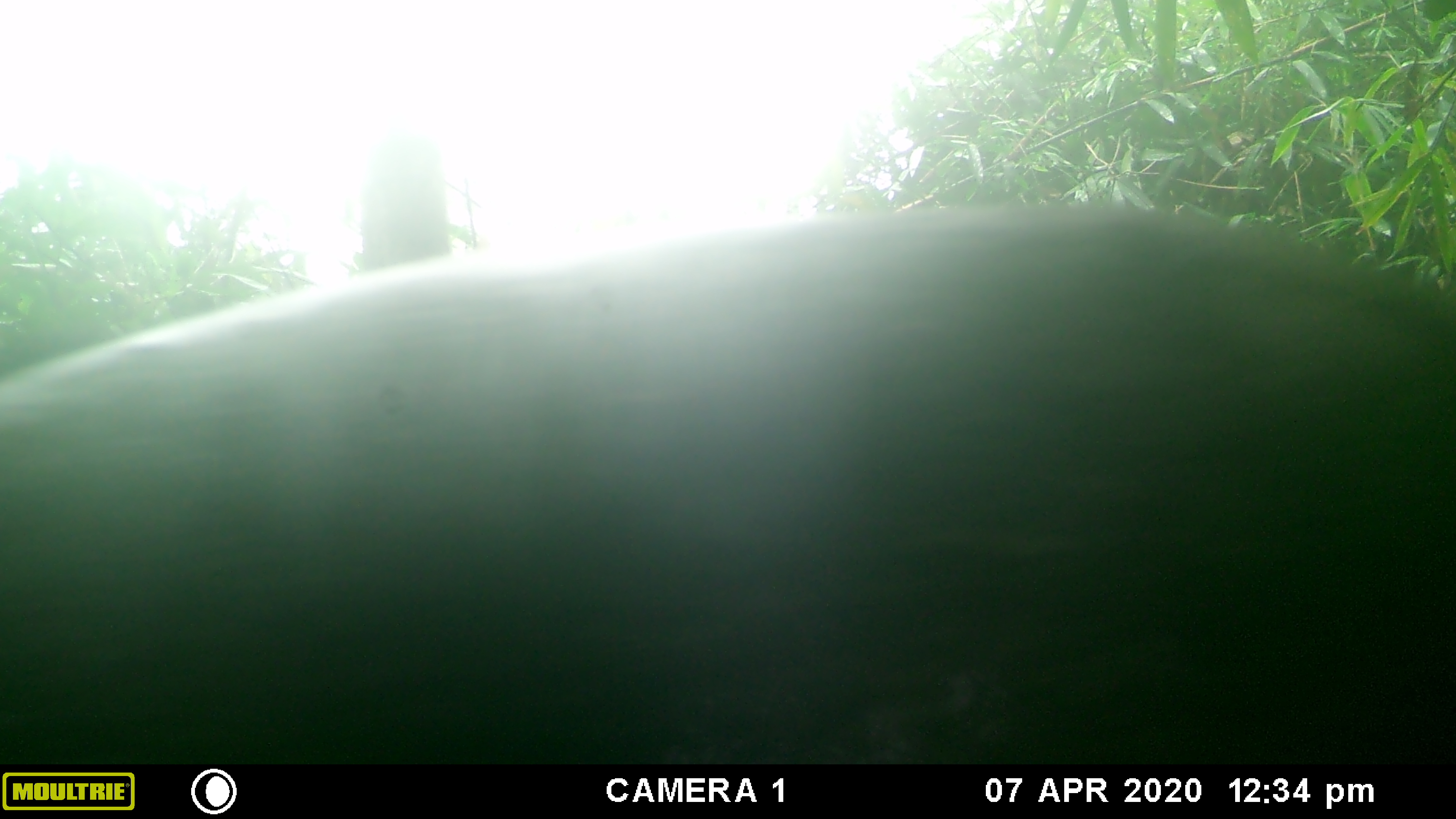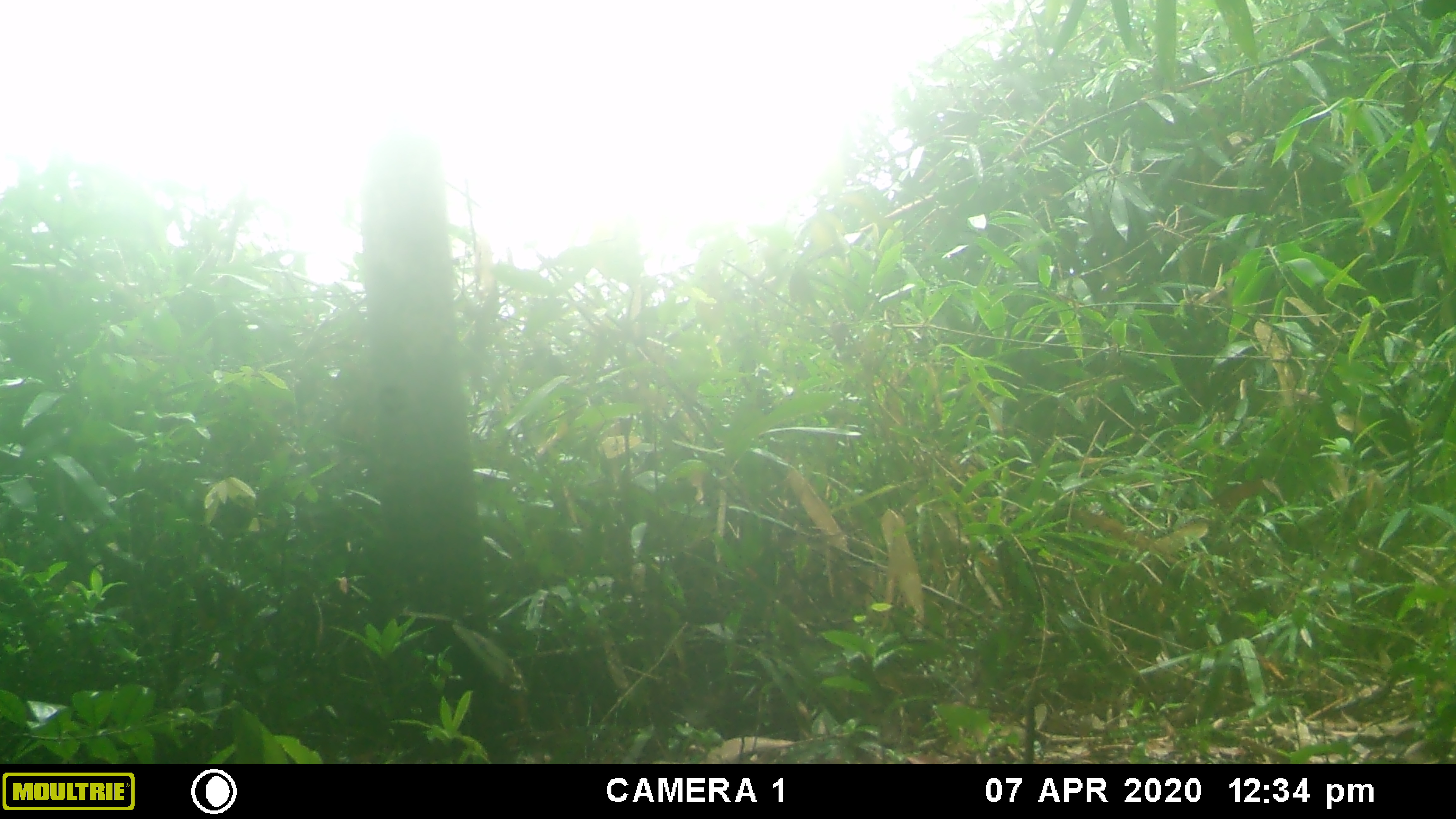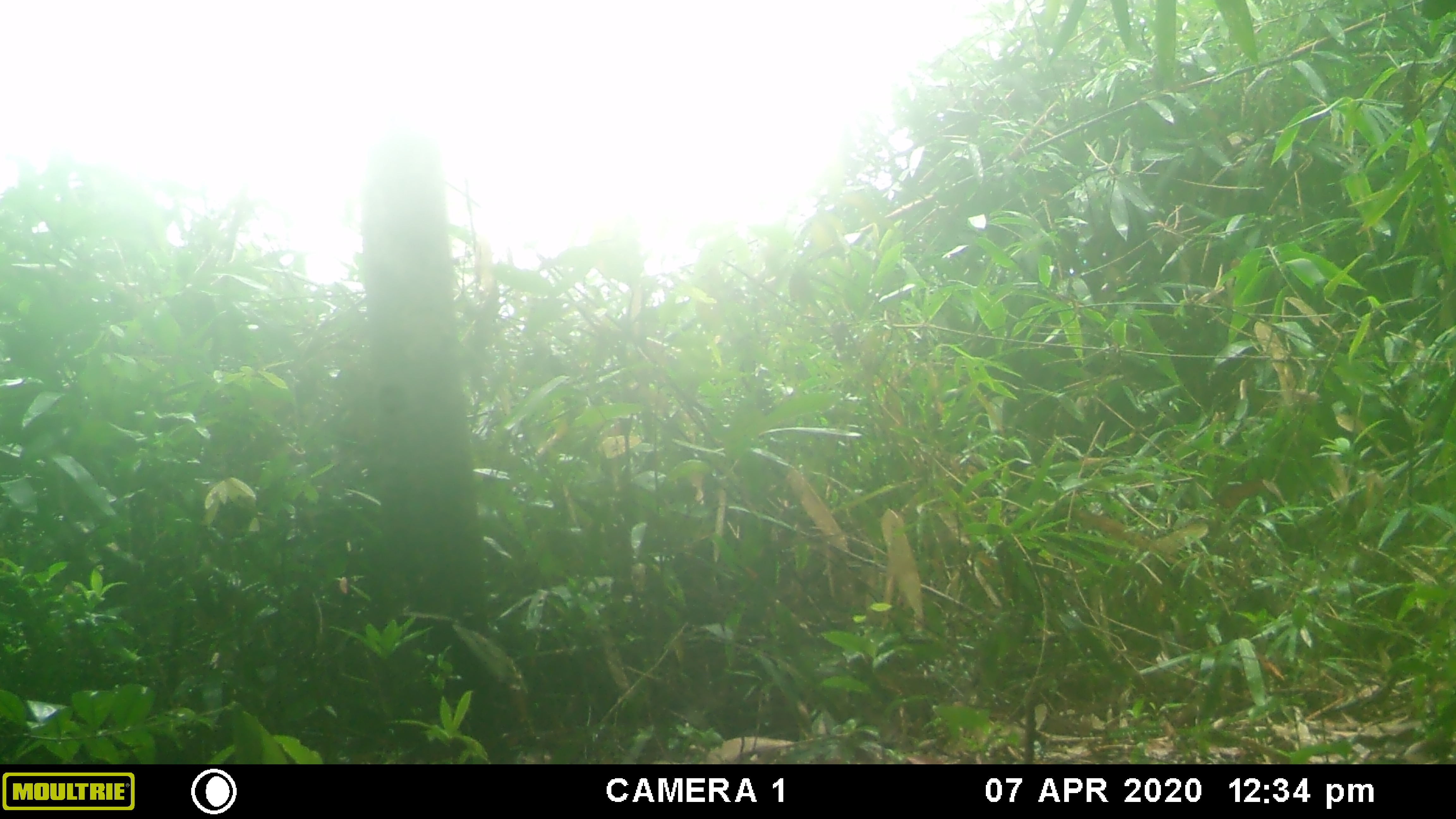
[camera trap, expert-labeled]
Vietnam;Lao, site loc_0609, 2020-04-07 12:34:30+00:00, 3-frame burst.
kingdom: Animalia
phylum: Chordata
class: Mammalia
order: Artiodactyla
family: Suidae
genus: Sus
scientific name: Sus scrofa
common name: eurasian wild pig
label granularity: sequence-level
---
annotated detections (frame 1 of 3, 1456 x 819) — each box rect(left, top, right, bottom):
eurasian wild pig: rect(0, 200, 1454, 764)